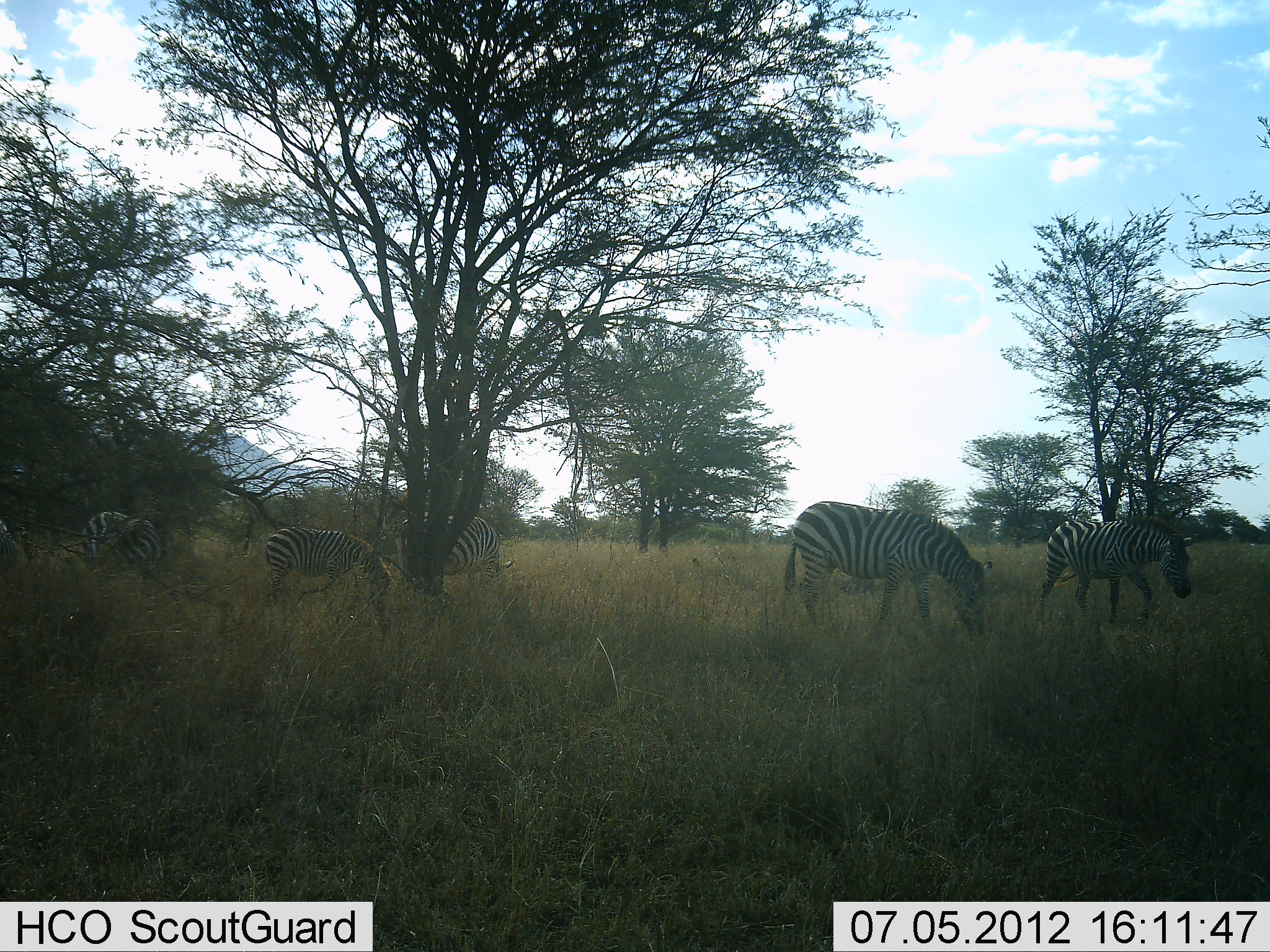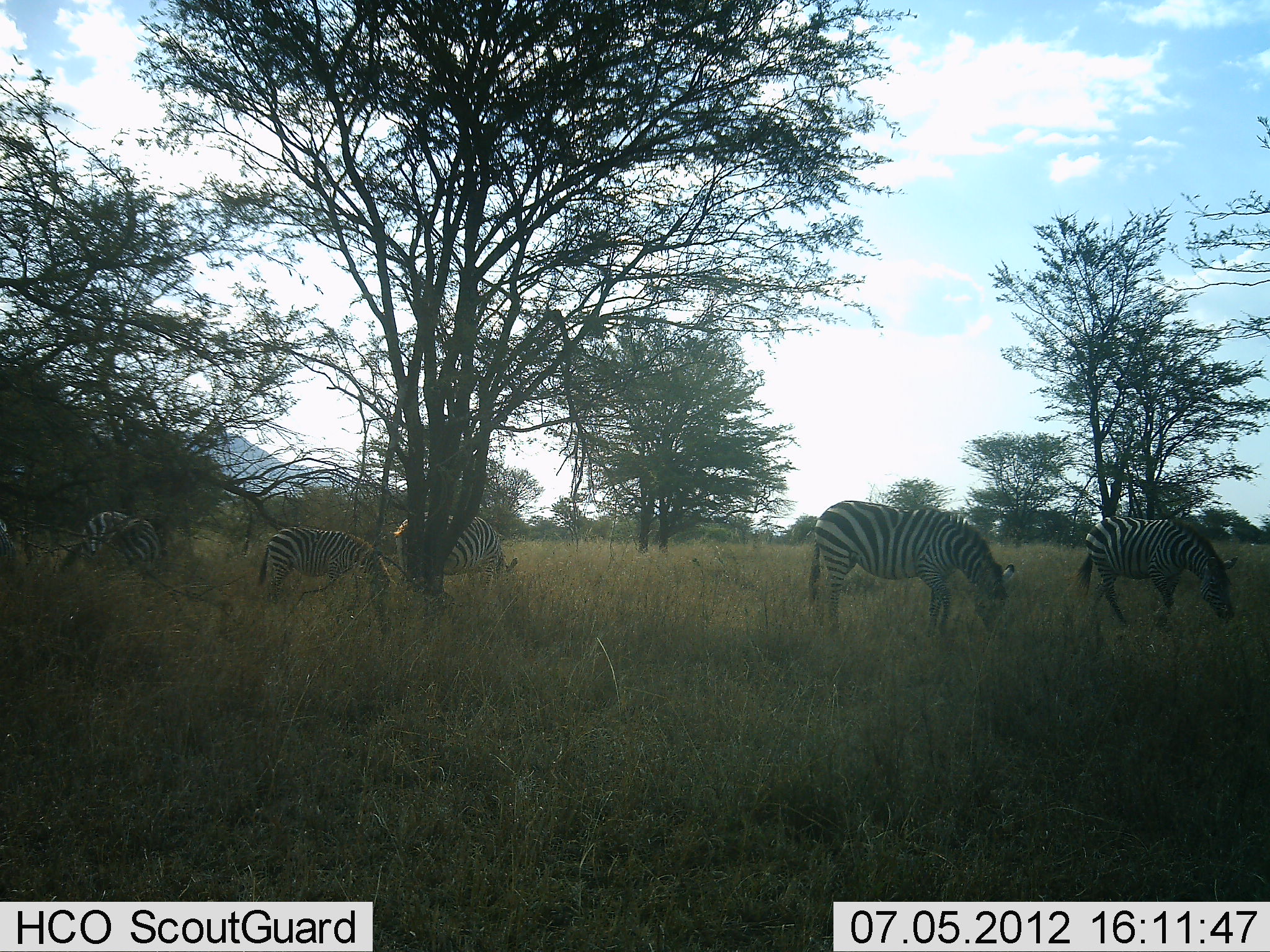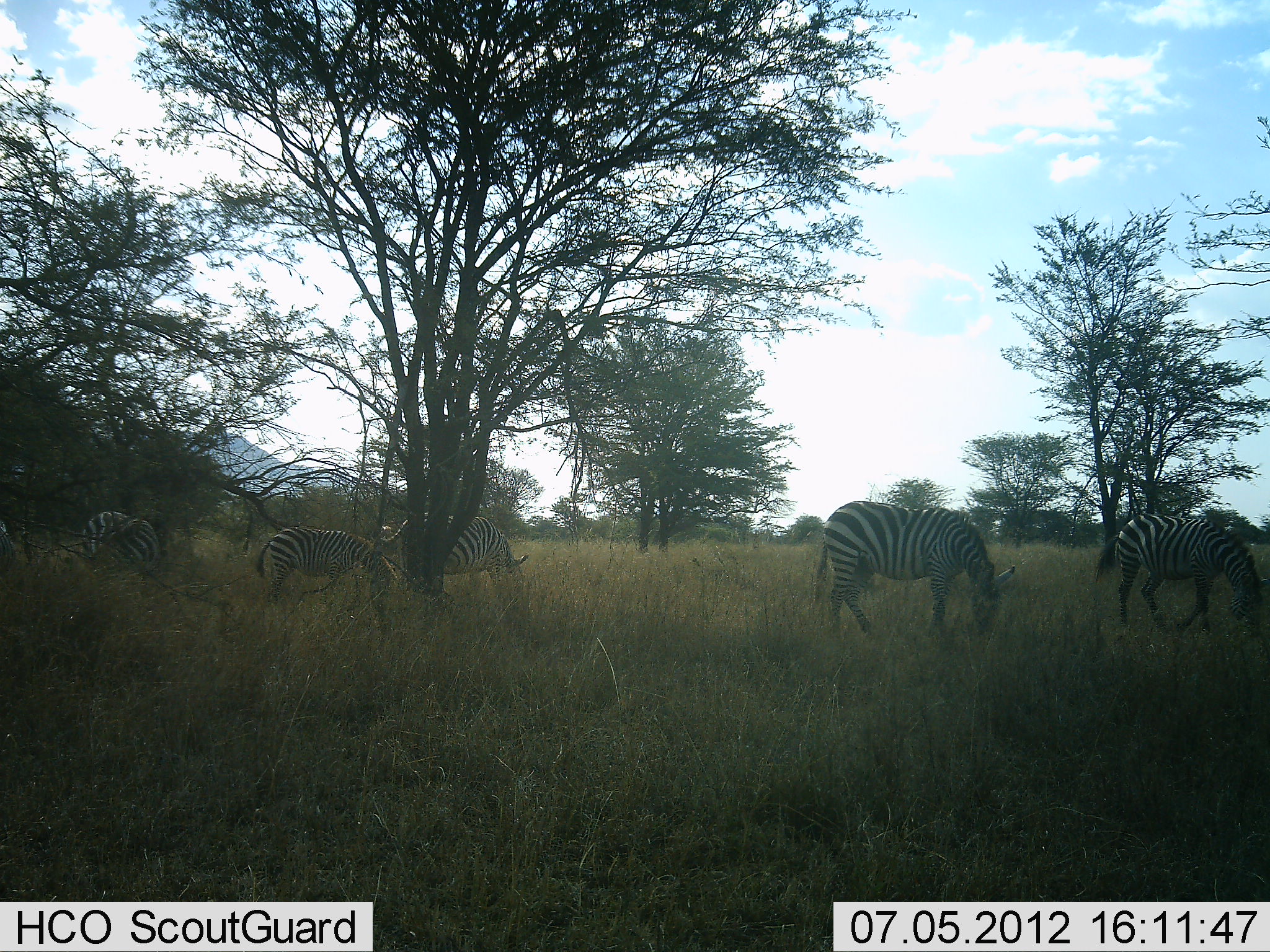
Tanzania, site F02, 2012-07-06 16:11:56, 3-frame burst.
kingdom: Animalia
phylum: Chordata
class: Mammalia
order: Perissodactyla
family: Equidae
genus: Equus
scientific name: Equus quagga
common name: plains zebra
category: zebra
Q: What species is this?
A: Zebra (plains zebra) (Equus quagga).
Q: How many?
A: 5.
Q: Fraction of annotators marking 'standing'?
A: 40%.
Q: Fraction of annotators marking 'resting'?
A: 0%.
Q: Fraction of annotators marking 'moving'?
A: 40%.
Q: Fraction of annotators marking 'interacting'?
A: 0%.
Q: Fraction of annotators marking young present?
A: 0%.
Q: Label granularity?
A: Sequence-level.